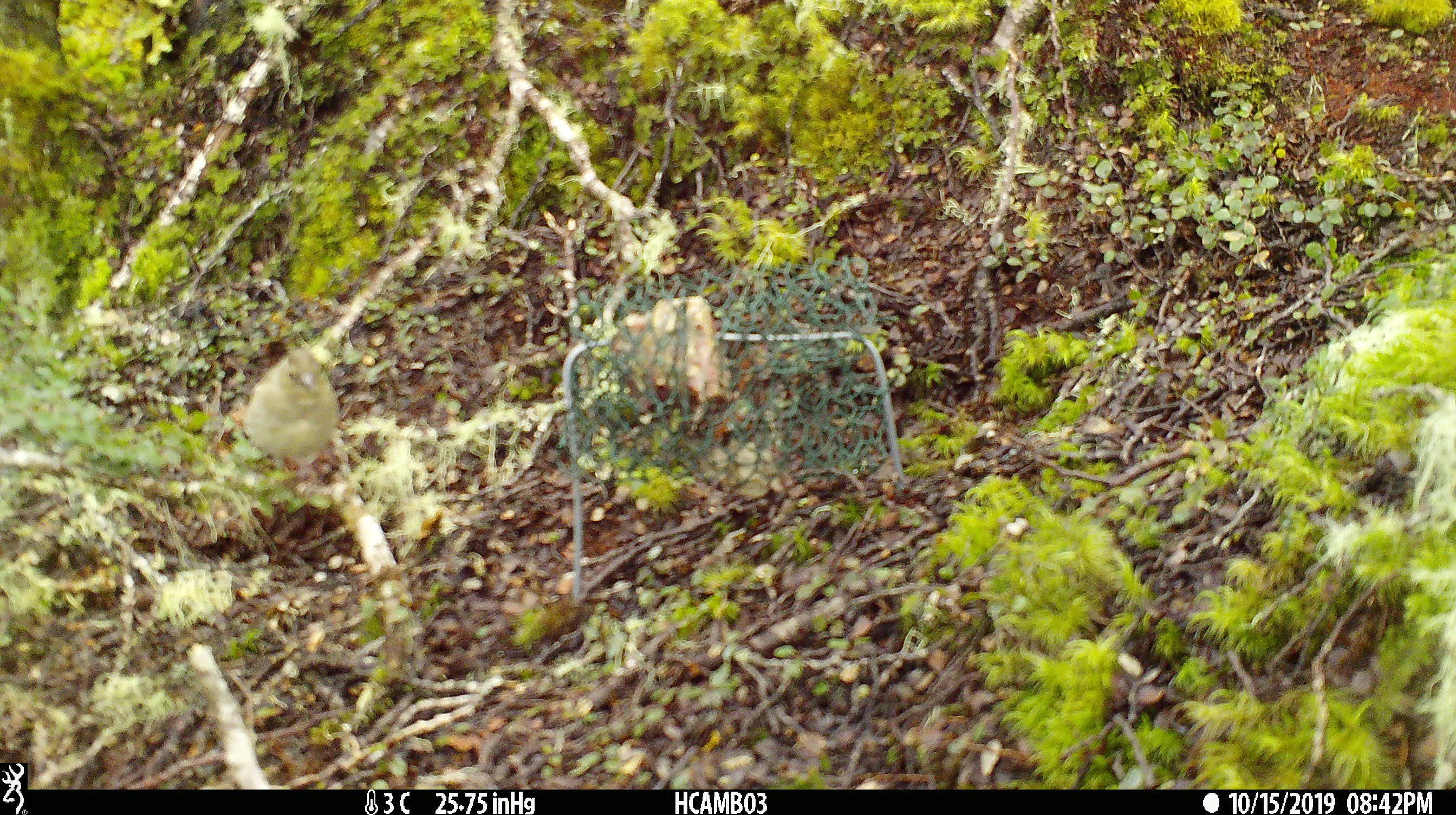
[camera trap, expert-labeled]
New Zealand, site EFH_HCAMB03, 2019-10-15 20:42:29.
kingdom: Animalia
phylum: Chordata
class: Aves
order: Passeriformes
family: Fringillidae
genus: Fringilla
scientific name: Fringilla coelebs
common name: common chaffinch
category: chaffinch